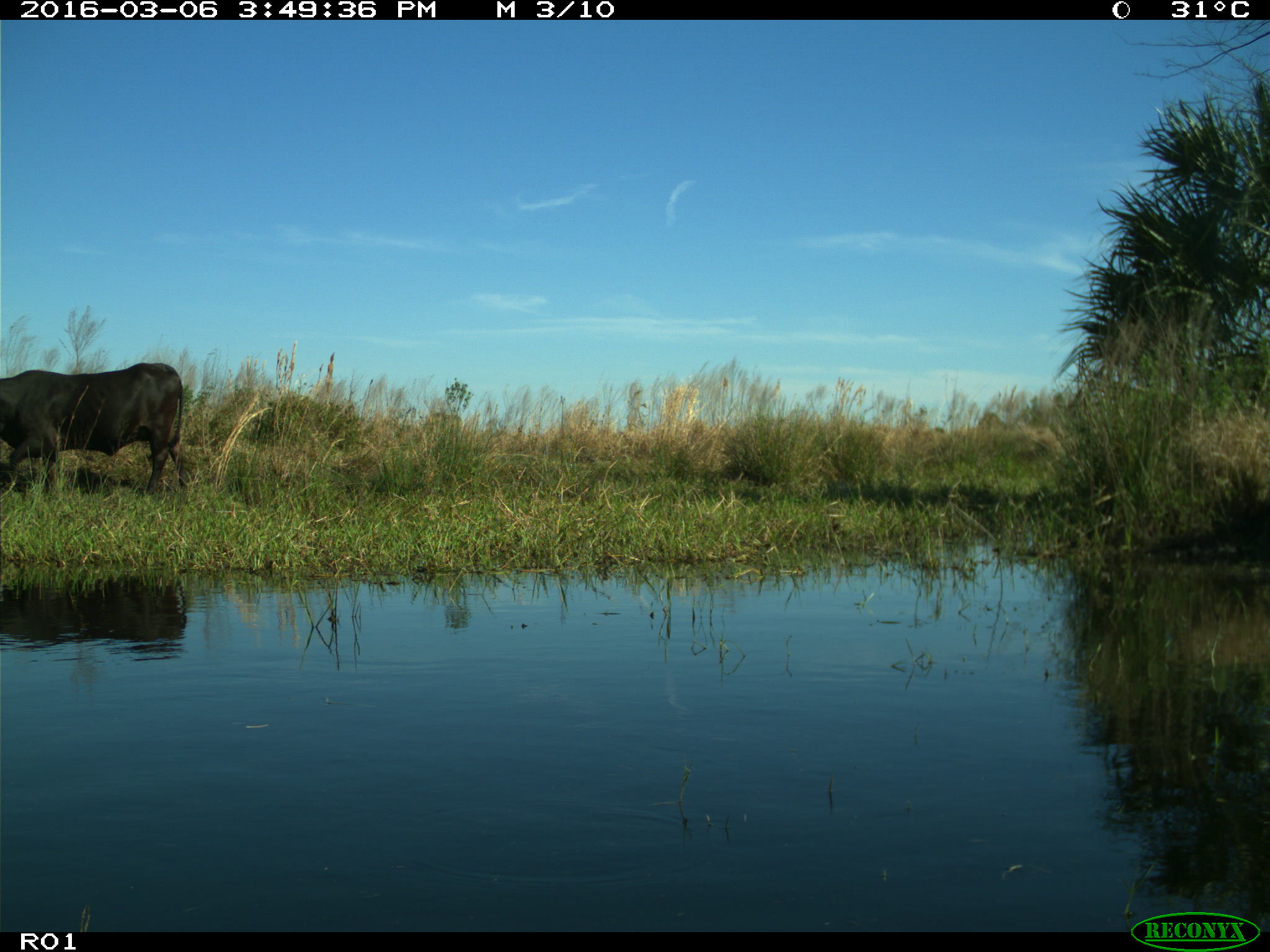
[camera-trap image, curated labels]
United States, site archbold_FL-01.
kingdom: Animalia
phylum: Chordata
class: Mammalia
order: Artiodactyla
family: Bovidae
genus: Bos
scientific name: Bos taurus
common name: domestic cow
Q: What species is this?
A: Bos taurus (domestic cow).